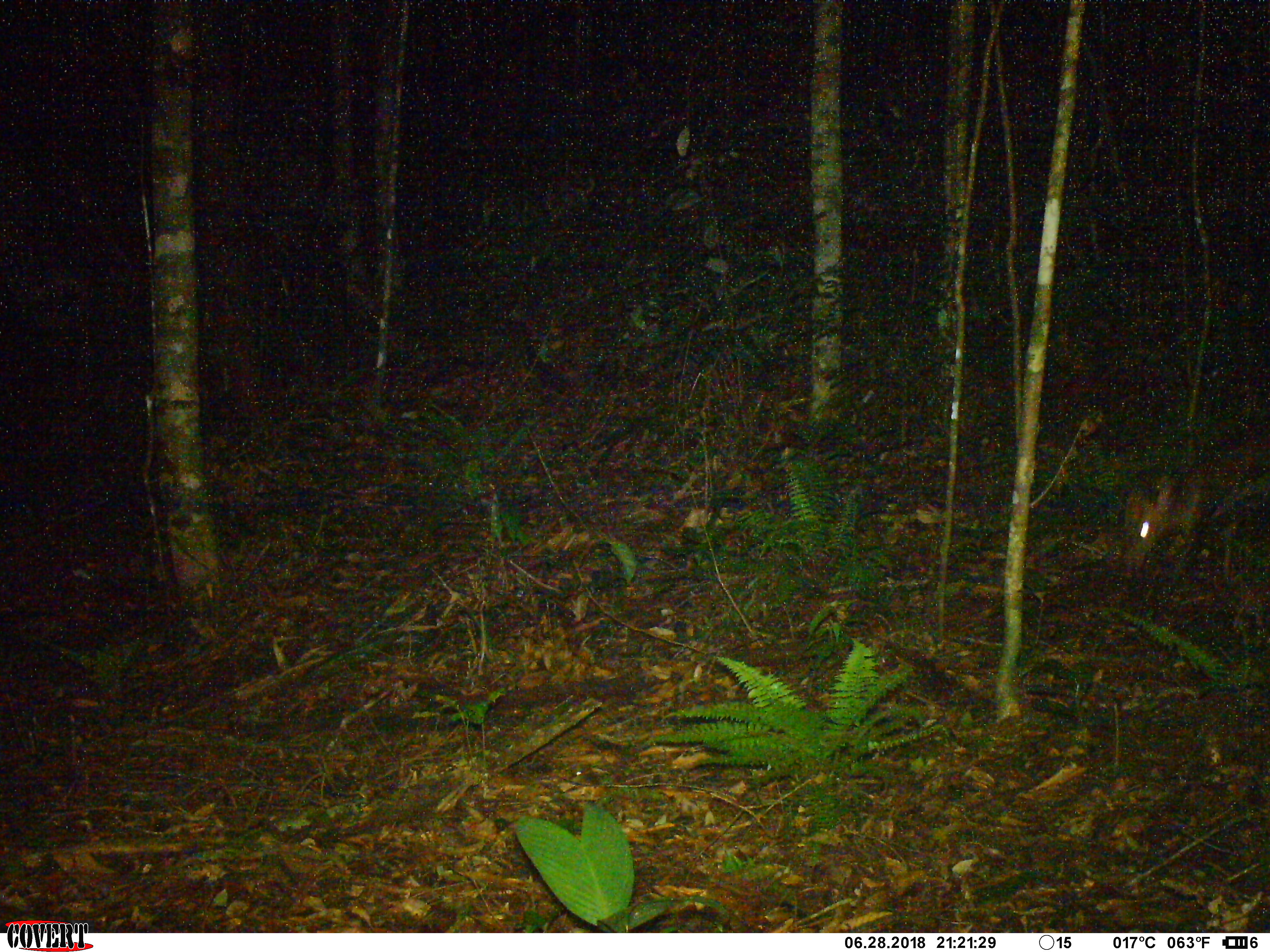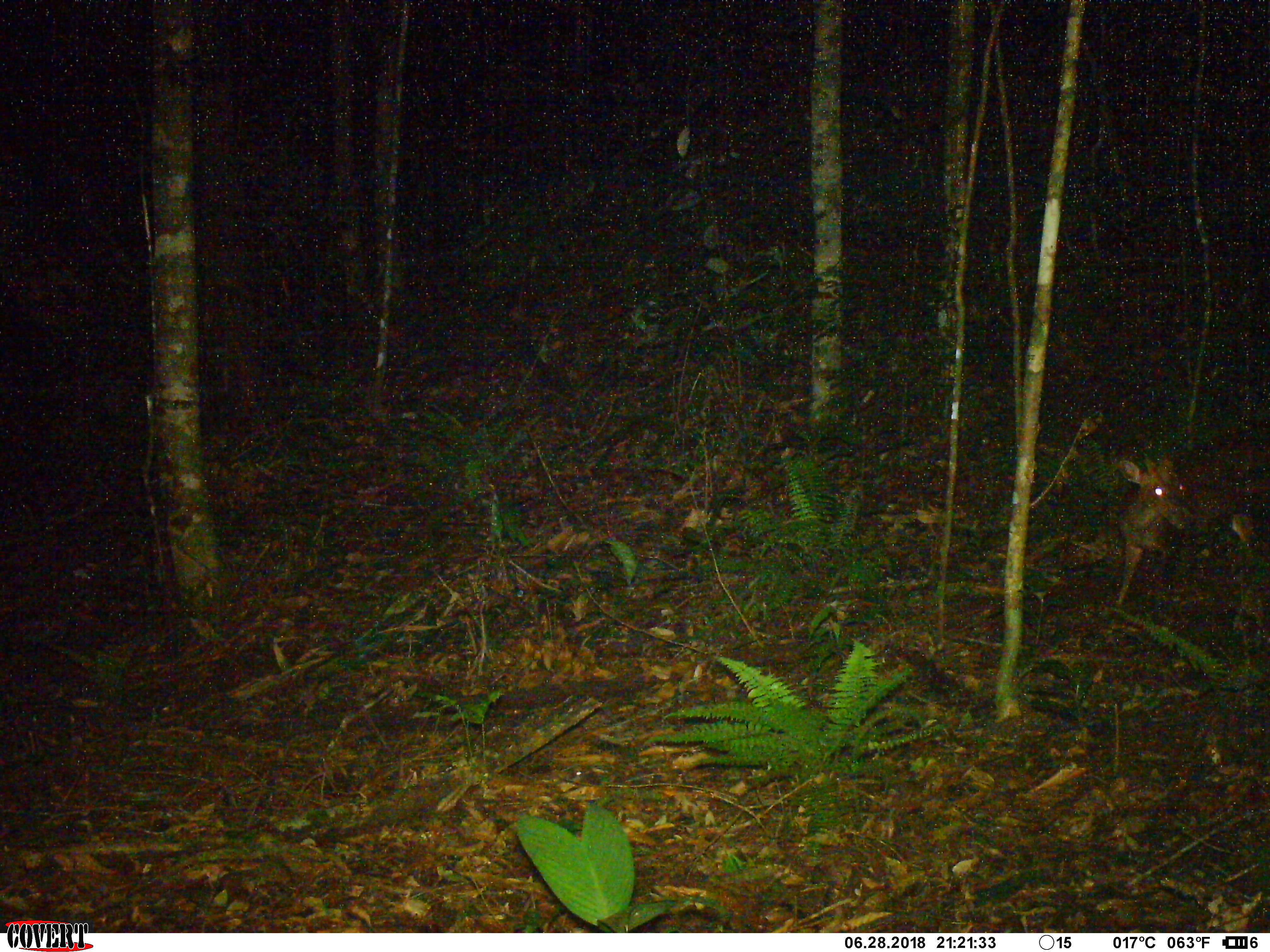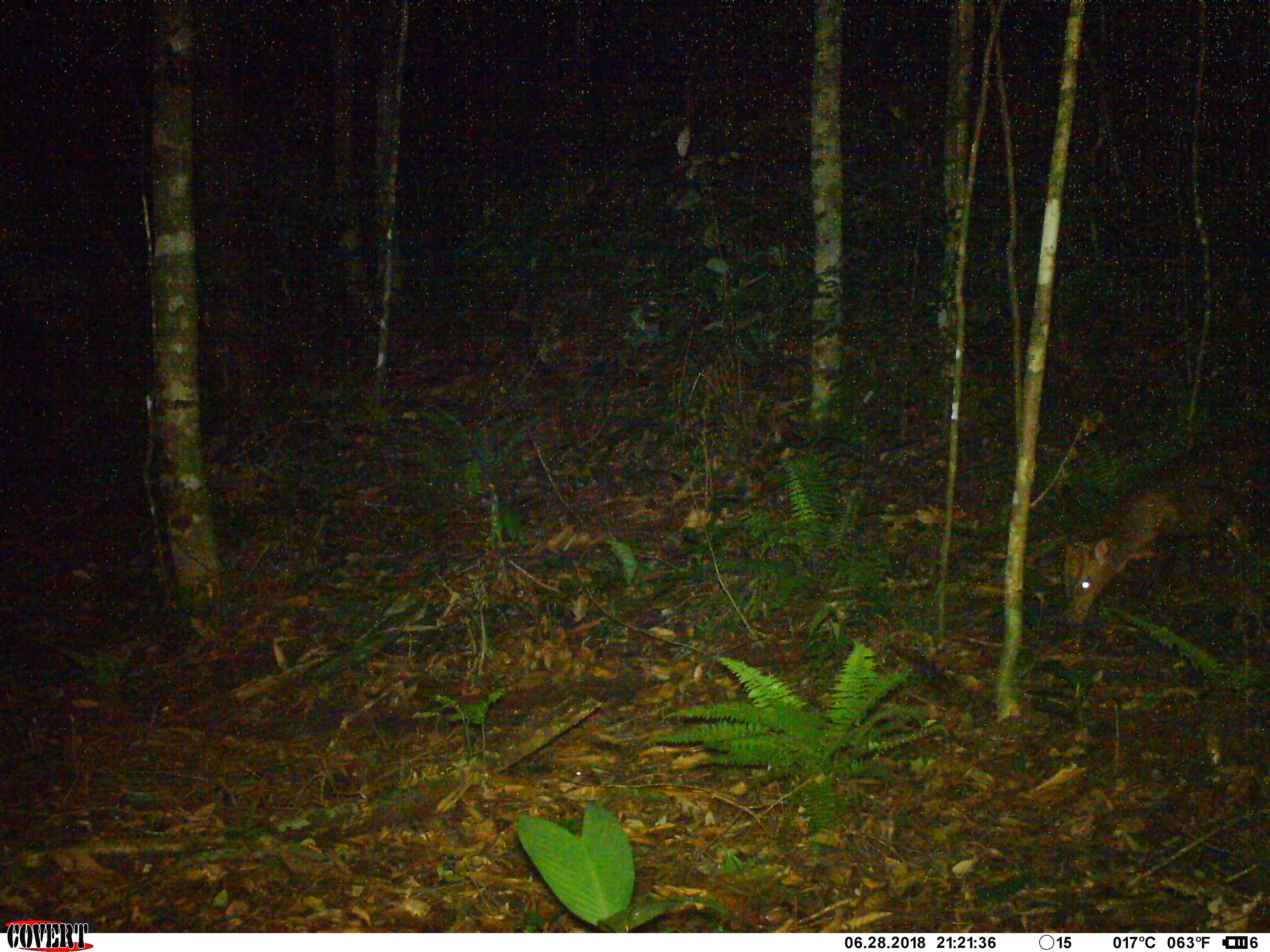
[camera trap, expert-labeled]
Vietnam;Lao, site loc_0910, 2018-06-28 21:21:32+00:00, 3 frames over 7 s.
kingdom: Animalia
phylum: Chordata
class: Mammalia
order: Artiodactyla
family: Cervidae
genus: Muntiacus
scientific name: Muntiacus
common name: muntjacs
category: unidentified muntjac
Unidentified muntjac (muntjacs) (Muntiacus). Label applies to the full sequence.